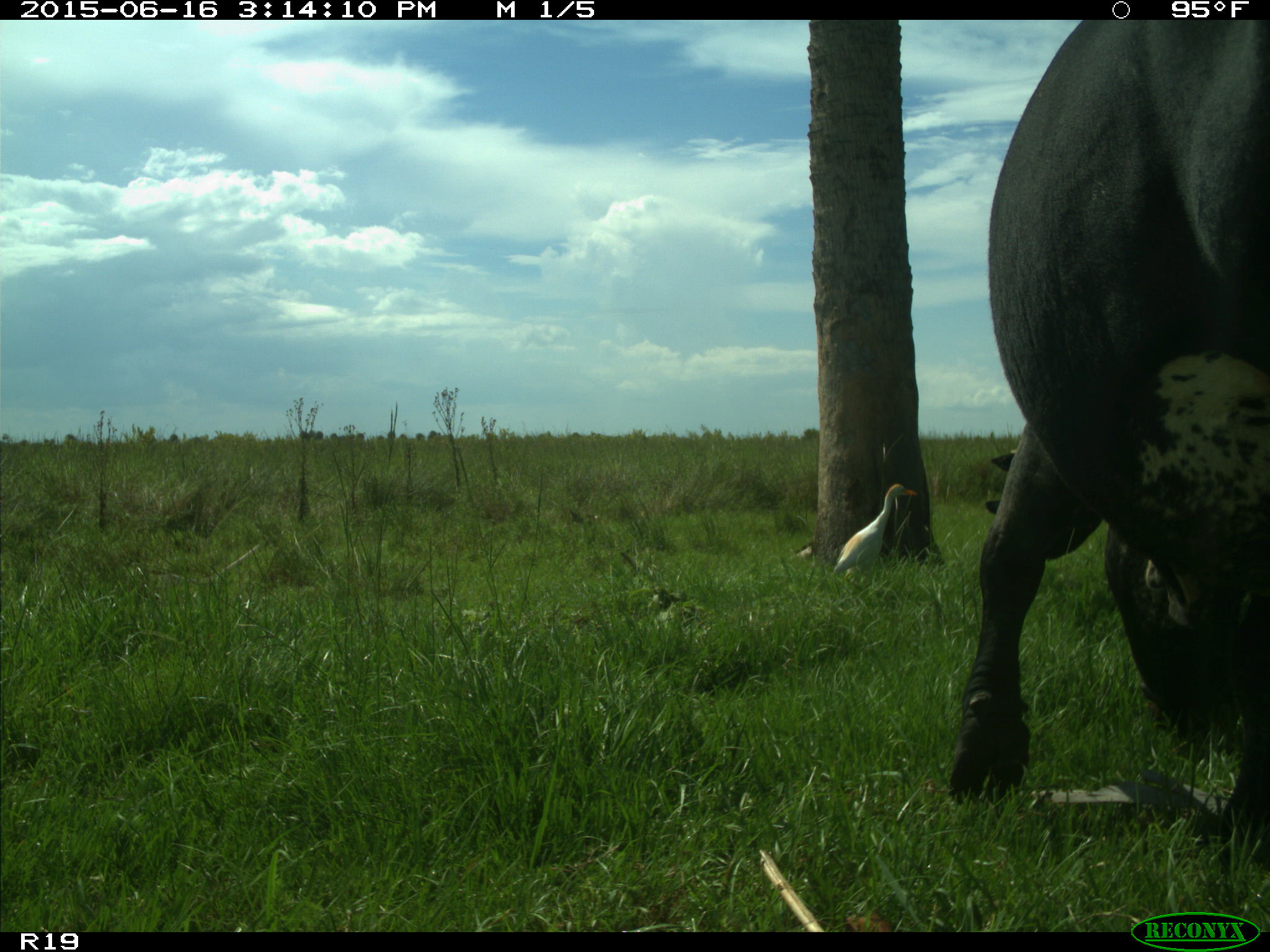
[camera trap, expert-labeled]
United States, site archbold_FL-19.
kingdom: Animalia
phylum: Chordata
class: Mammalia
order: Artiodactyla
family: Bovidae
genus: Bos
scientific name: Bos taurus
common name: domestic cow